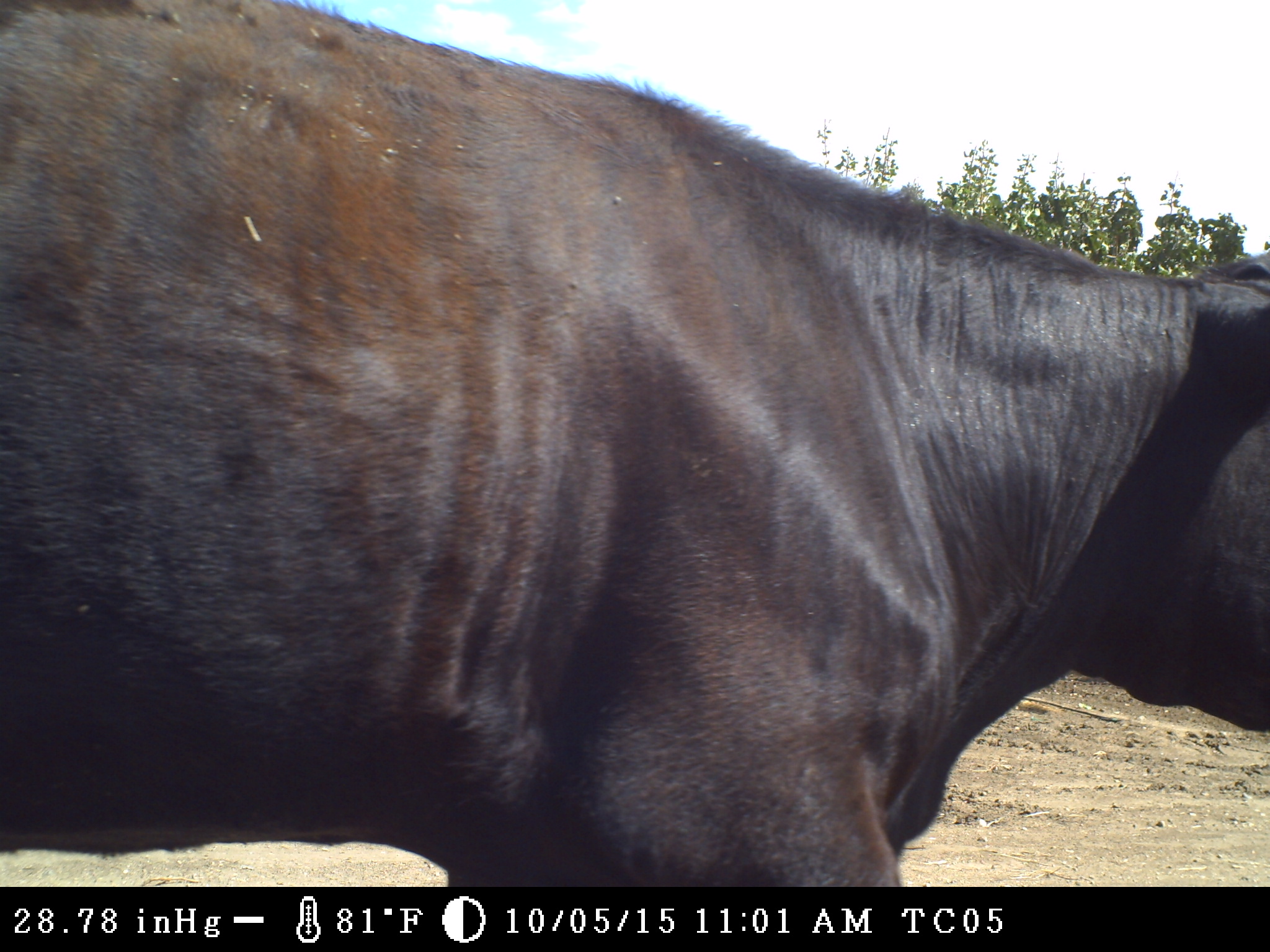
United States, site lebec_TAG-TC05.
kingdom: Animalia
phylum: Chordata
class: Mammalia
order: Artiodactyla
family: Bovidae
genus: Bos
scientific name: Bos taurus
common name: domestic cow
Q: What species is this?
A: Bos taurus (domestic cow).